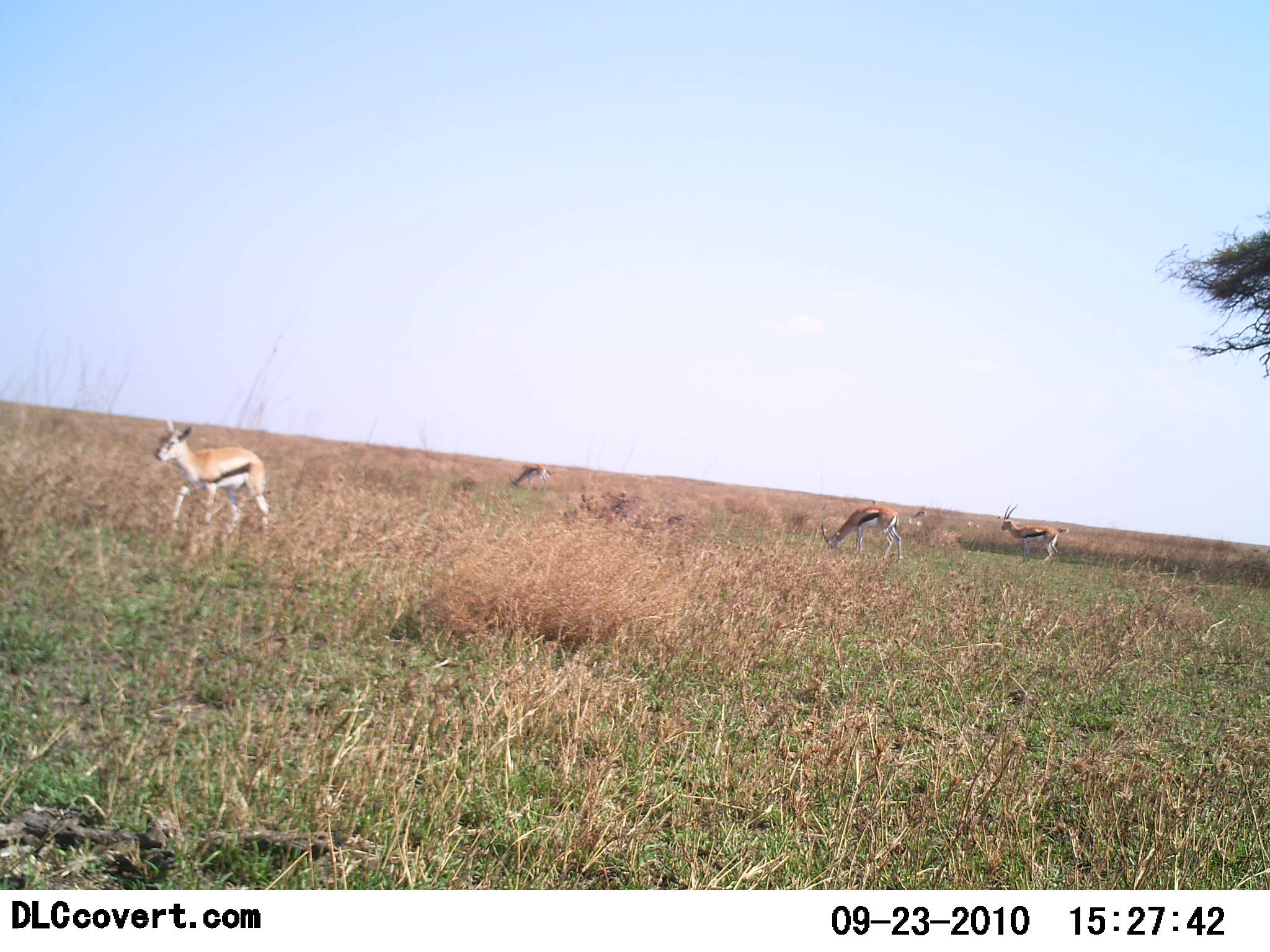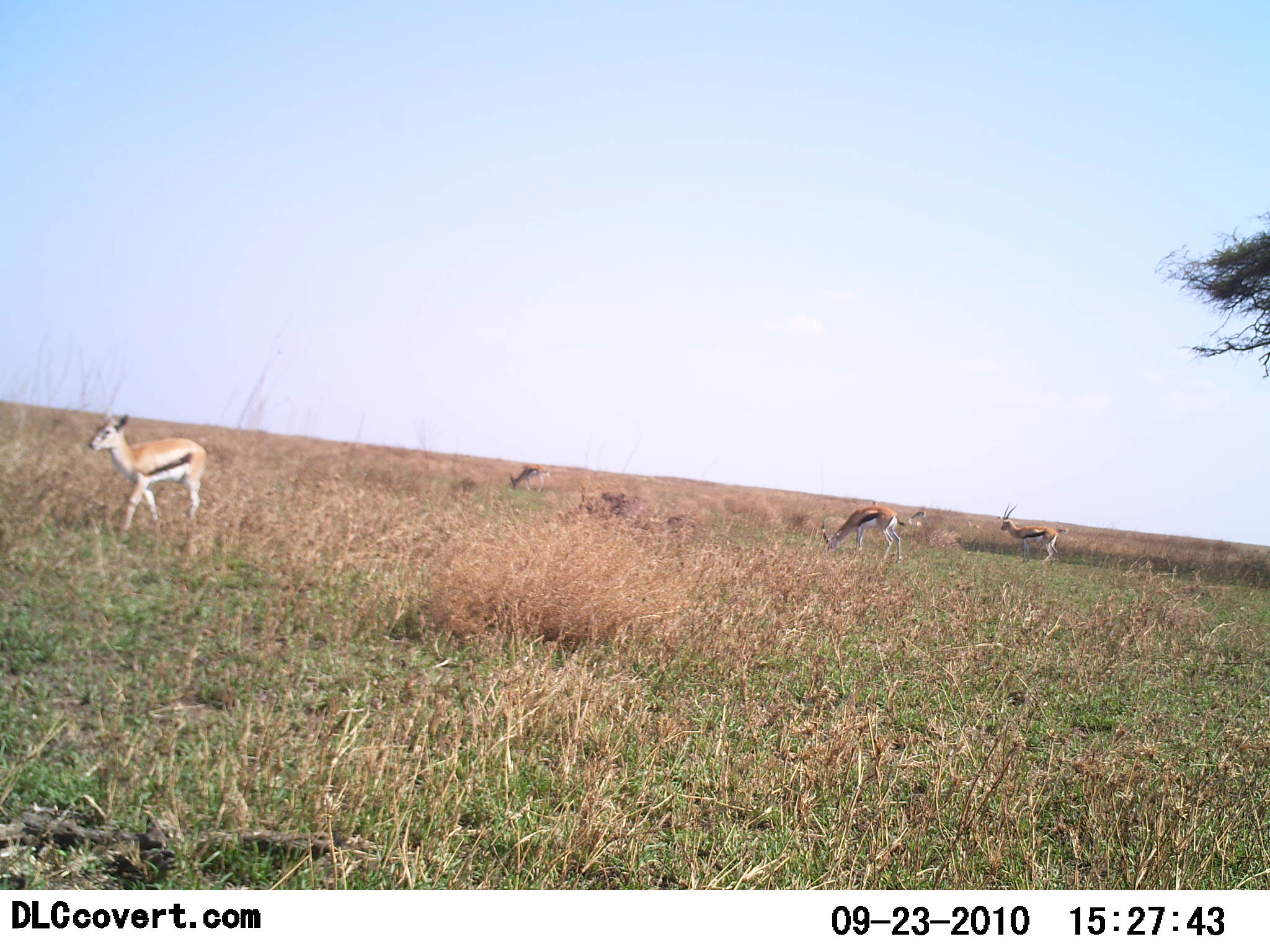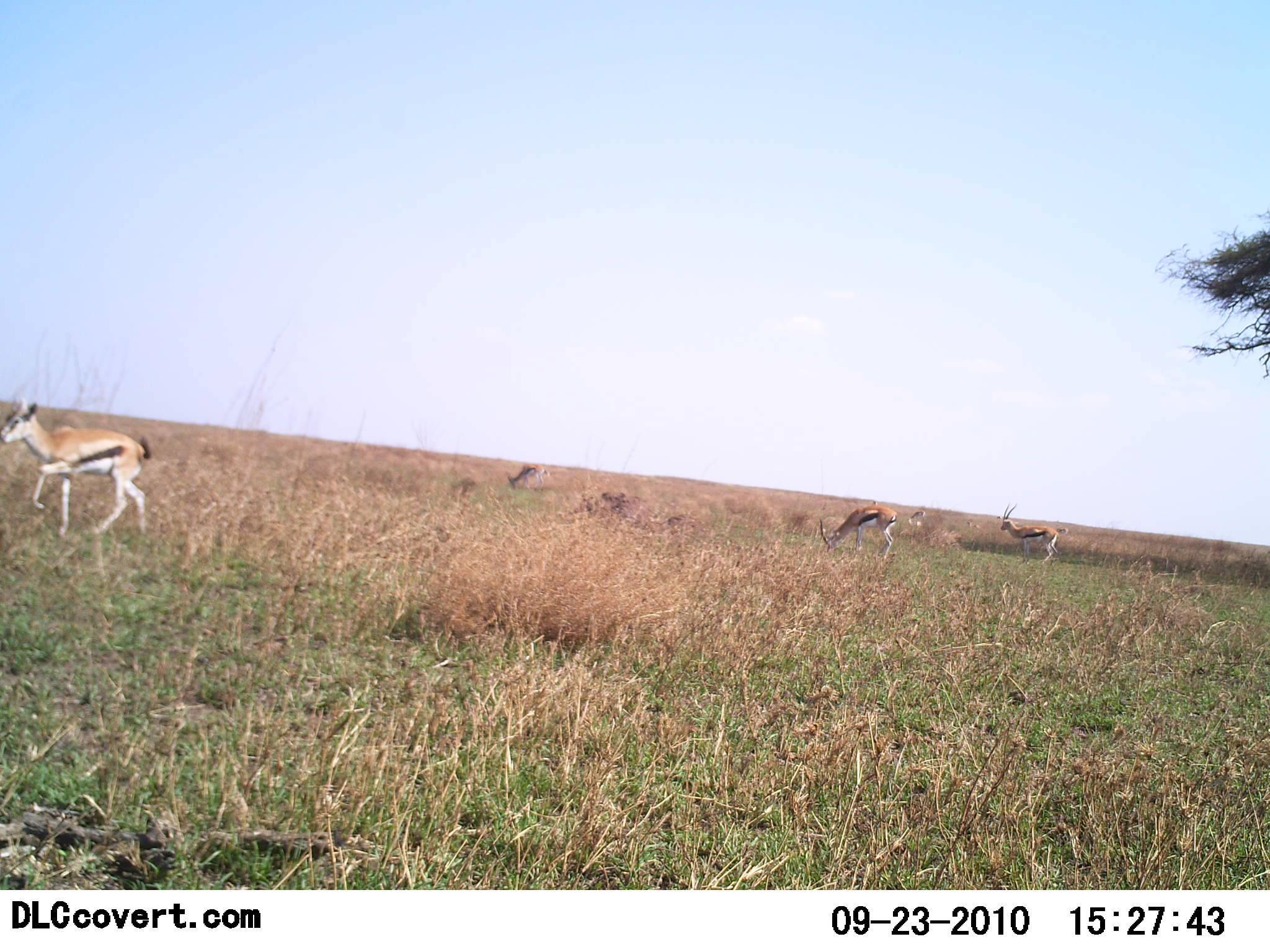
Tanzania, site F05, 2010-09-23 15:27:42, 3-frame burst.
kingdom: Animalia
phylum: Chordata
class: Mammalia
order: Artiodactyla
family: Bovidae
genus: Eudorcas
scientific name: Eudorcas thomsonii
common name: thomson's gazelle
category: gazellethomsons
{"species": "gazellethomsons (thomson's gazelle) (Eudorcas thomsonii)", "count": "4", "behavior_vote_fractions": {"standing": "76%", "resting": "0%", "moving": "88%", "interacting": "0%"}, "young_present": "0%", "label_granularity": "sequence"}